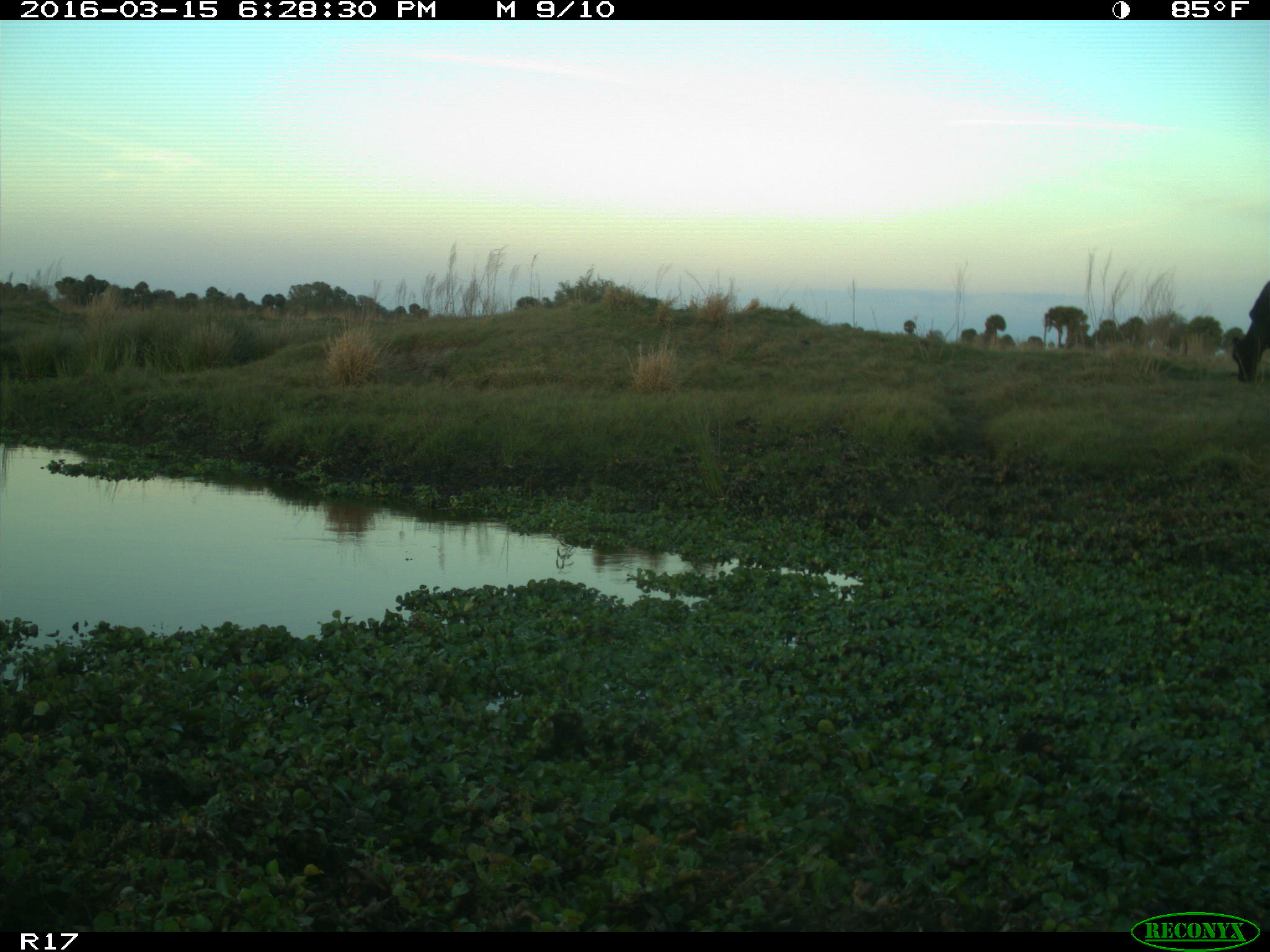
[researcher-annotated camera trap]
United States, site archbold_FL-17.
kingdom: Animalia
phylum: Chordata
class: Mammalia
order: Artiodactyla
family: Bovidae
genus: Bos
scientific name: Bos taurus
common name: domestic cow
Bos taurus (domestic cow).